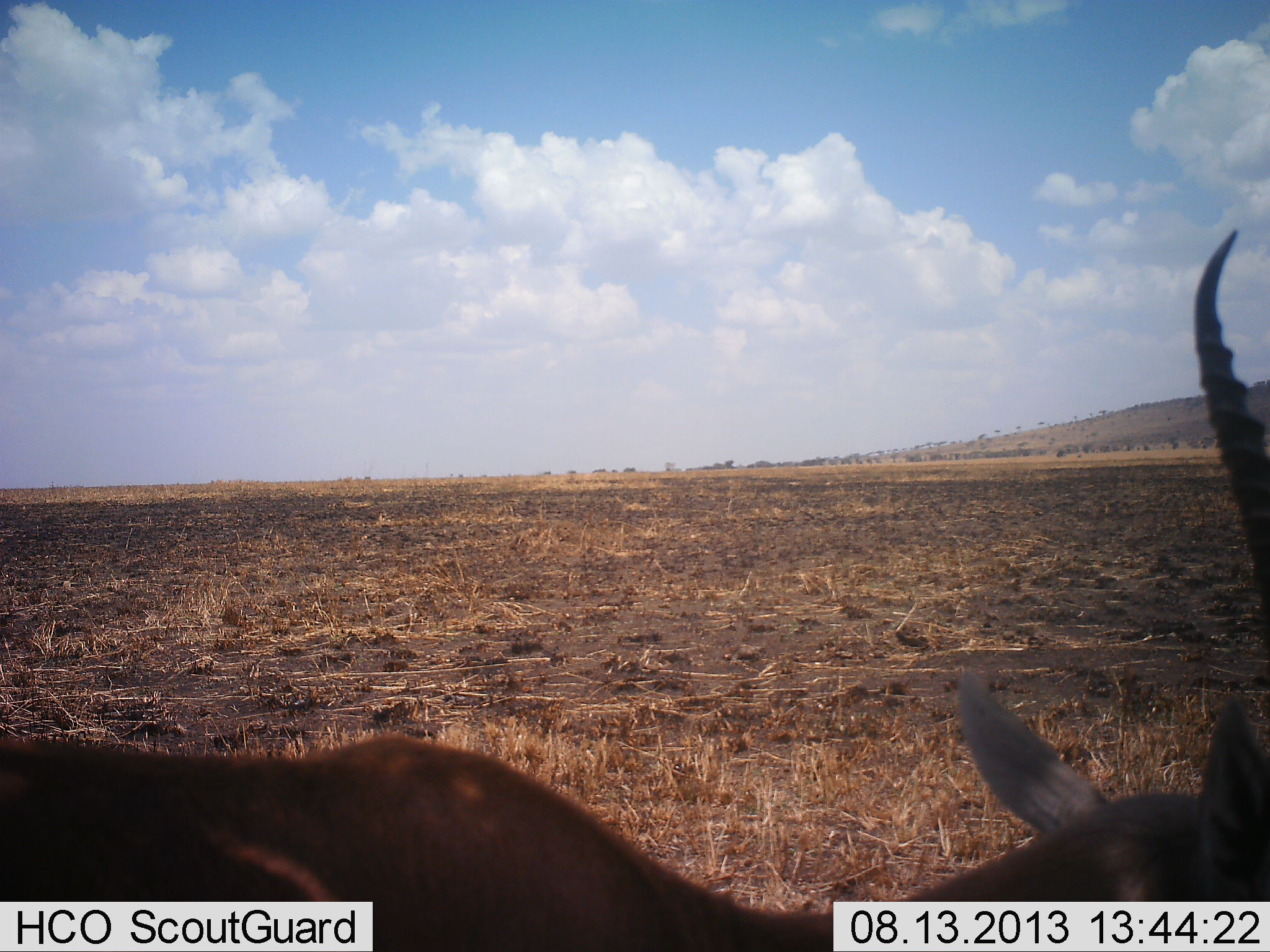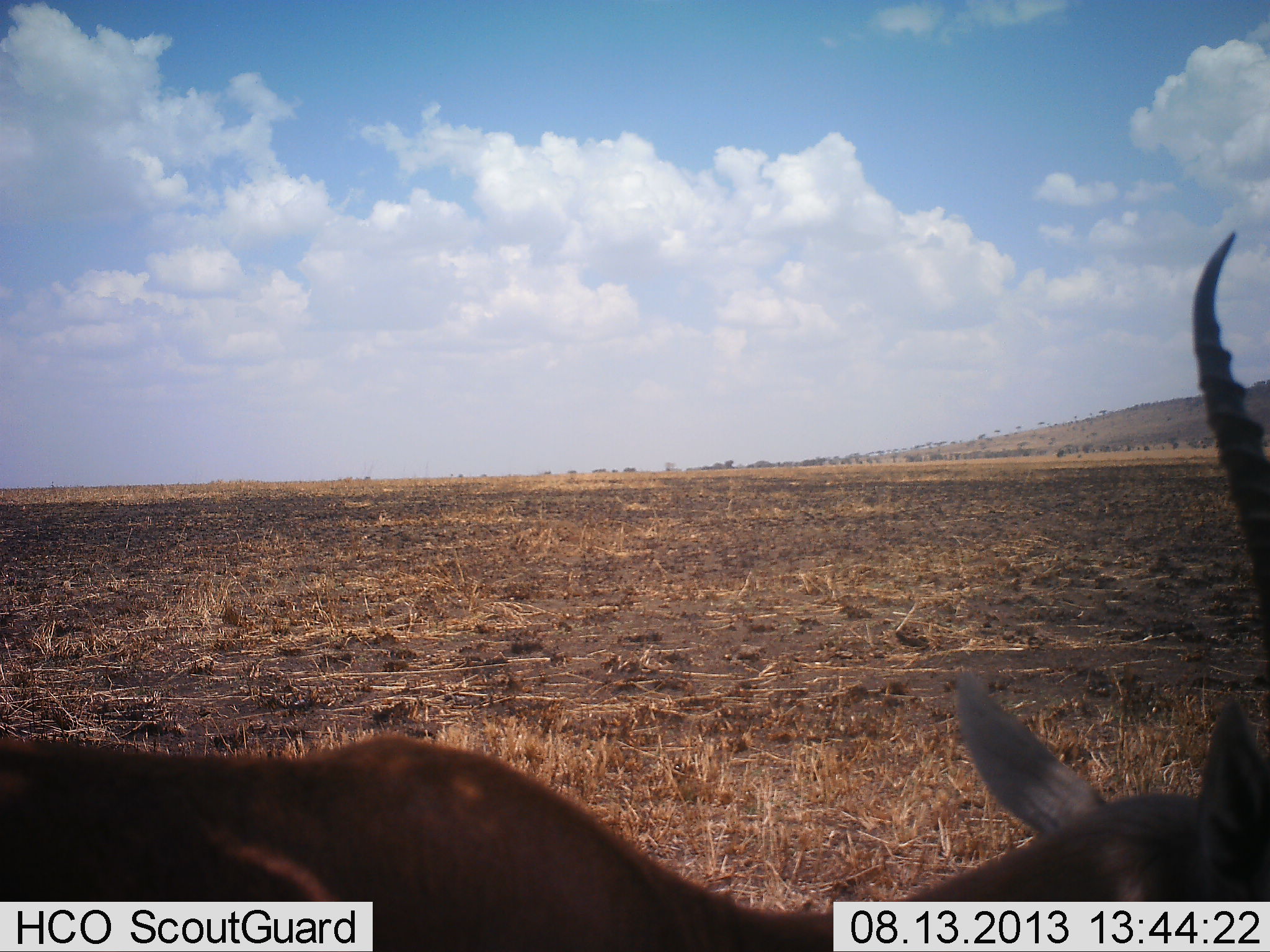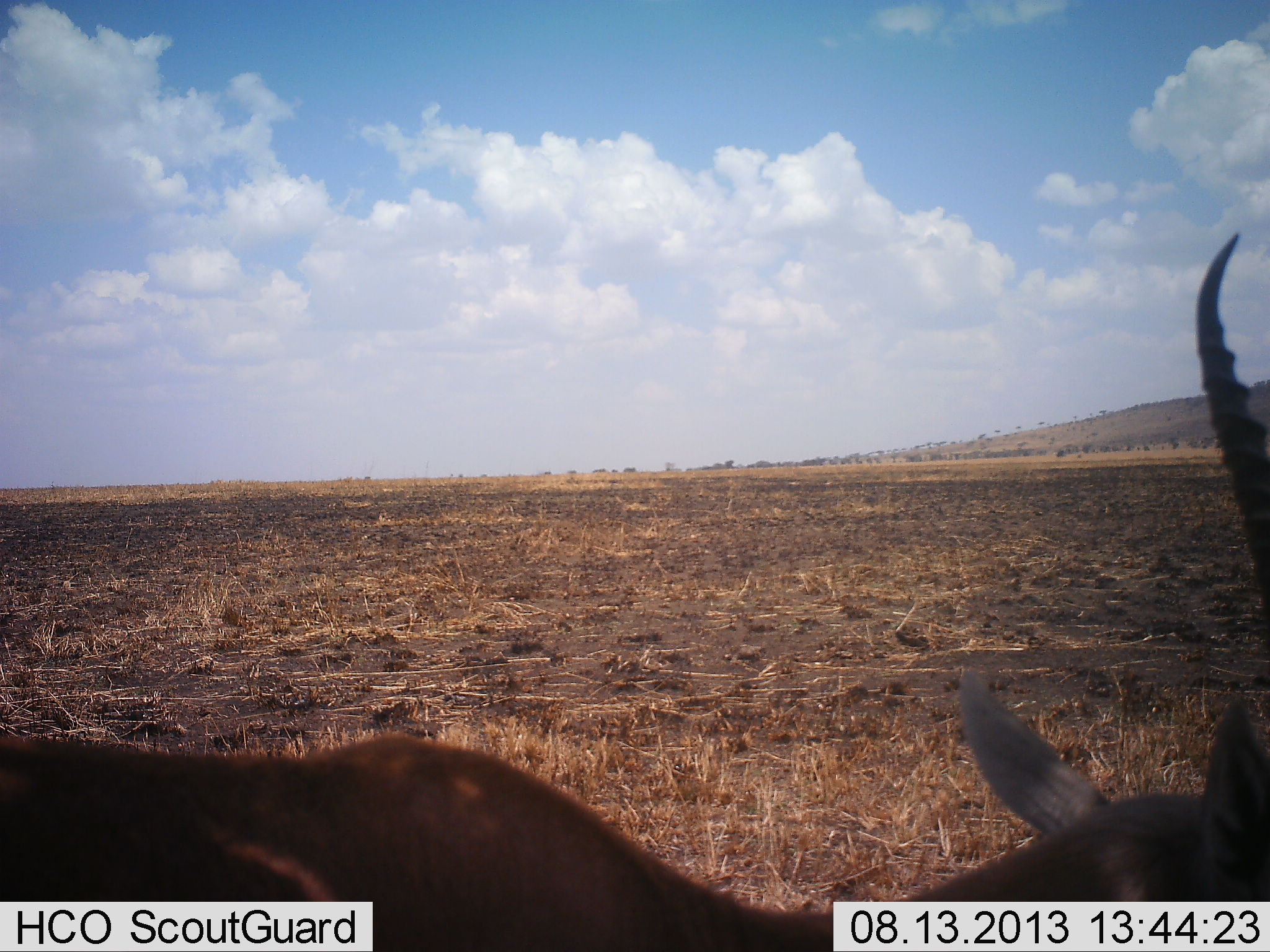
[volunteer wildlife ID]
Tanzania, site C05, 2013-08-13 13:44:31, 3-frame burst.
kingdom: Animalia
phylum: Chordata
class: Mammalia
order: Artiodactyla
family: Bovidae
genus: Eudorcas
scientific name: Eudorcas thomsonii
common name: thomson's gazelle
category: gazellethomsons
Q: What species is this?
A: Gazellethomsons (thomson's gazelle) (Eudorcas thomsonii).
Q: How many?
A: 1.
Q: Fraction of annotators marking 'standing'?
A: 94%.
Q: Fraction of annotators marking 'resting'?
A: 12%.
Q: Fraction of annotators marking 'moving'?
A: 0%.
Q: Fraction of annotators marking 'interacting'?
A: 0%.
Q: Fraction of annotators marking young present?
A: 0%.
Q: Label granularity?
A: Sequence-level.